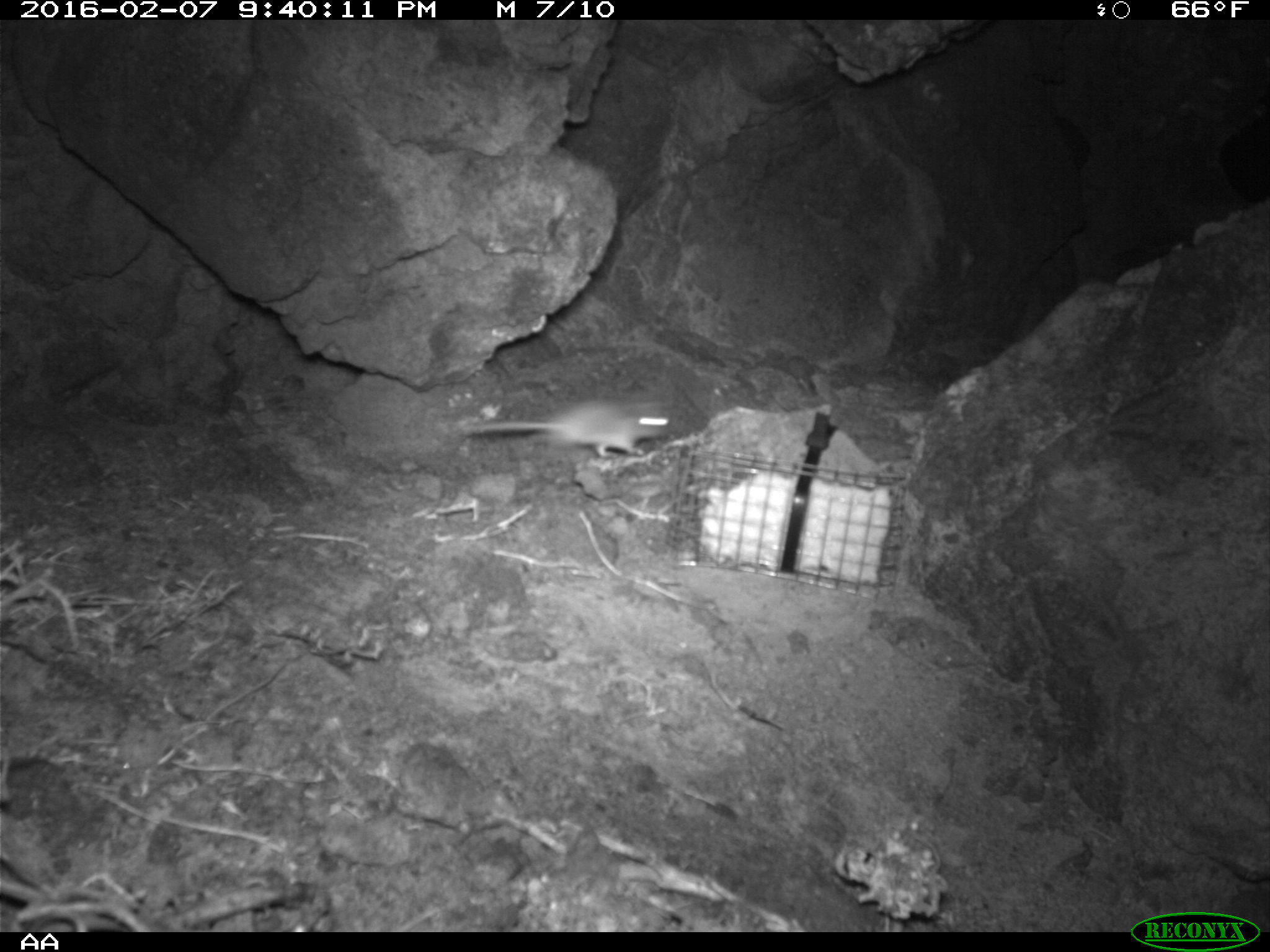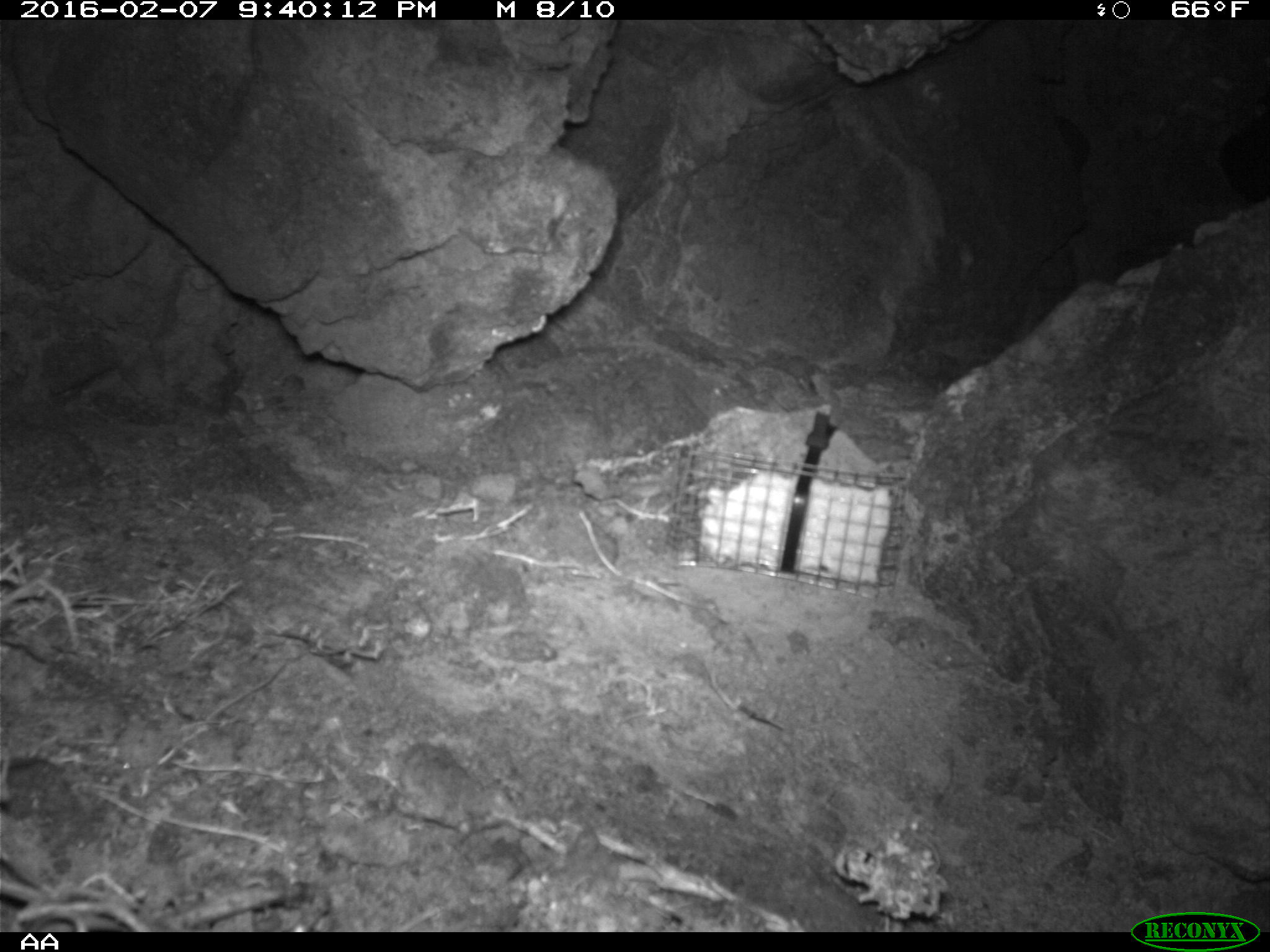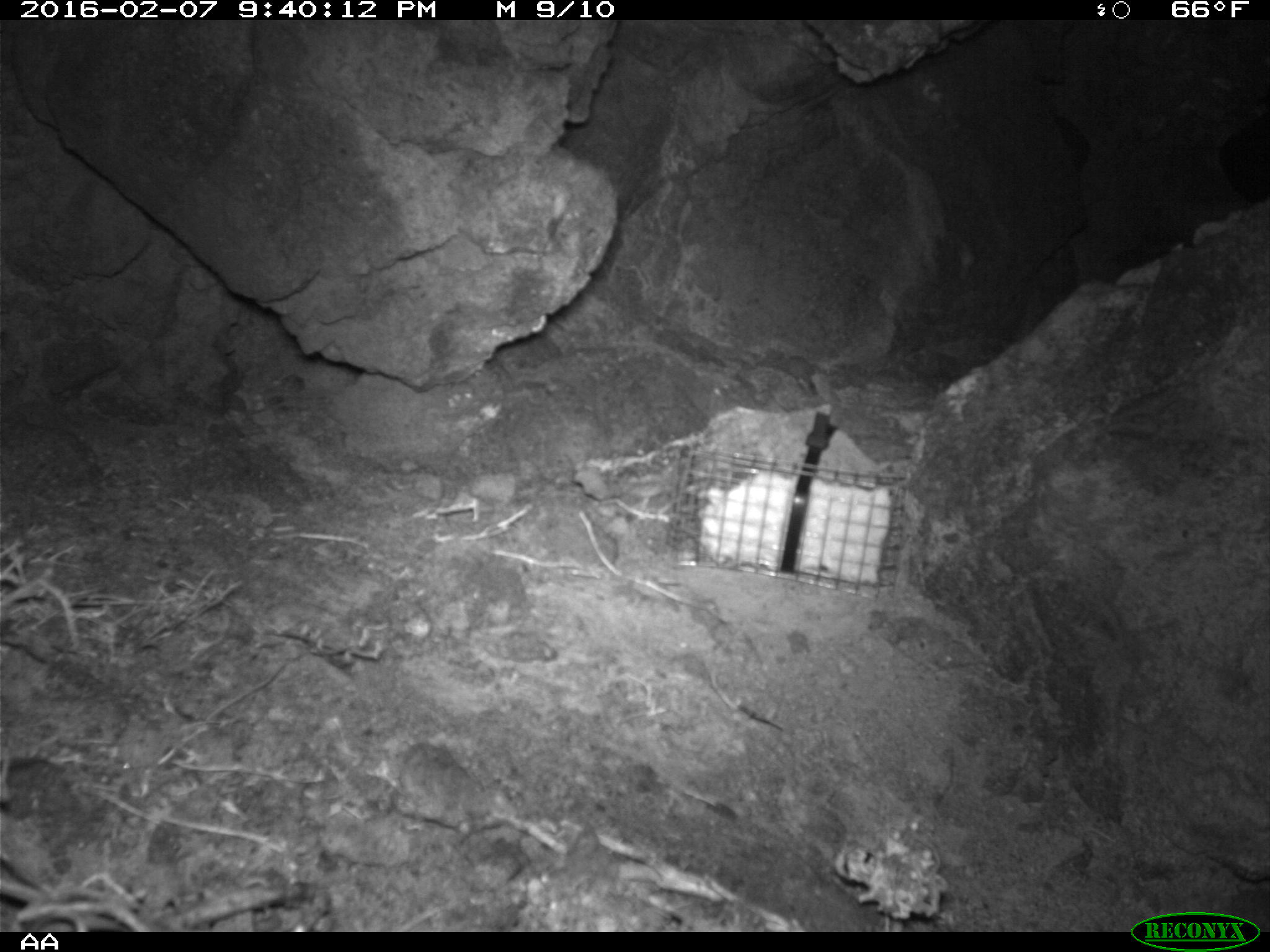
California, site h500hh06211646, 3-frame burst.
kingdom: Animalia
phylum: Chordata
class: Mammalia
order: Rodentia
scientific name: Rodentia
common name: rodent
Rodent (Rodentia).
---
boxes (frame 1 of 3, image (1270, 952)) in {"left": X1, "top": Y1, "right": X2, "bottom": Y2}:
rodent: {"left": 459, "top": 397, "right": 673, "bottom": 458}